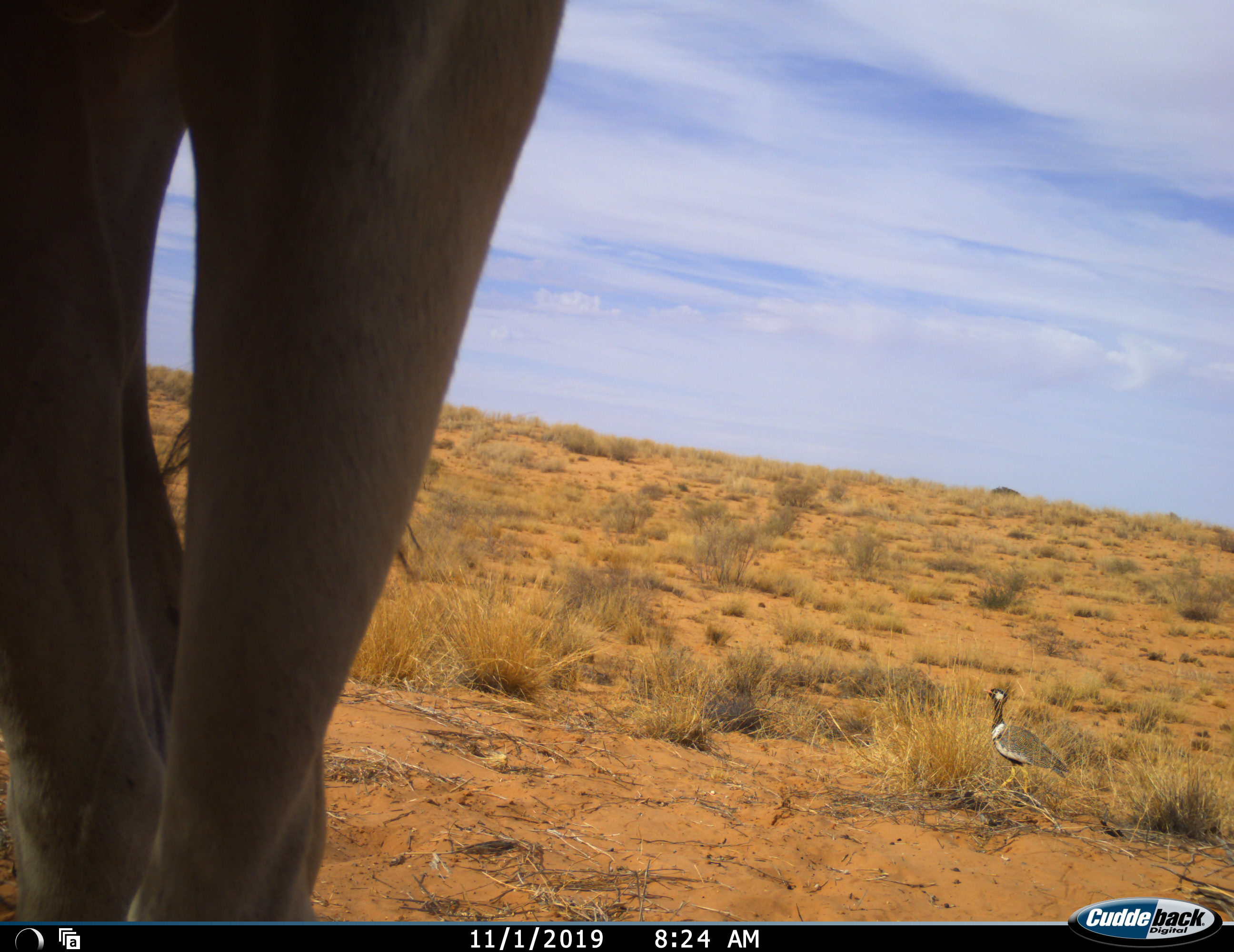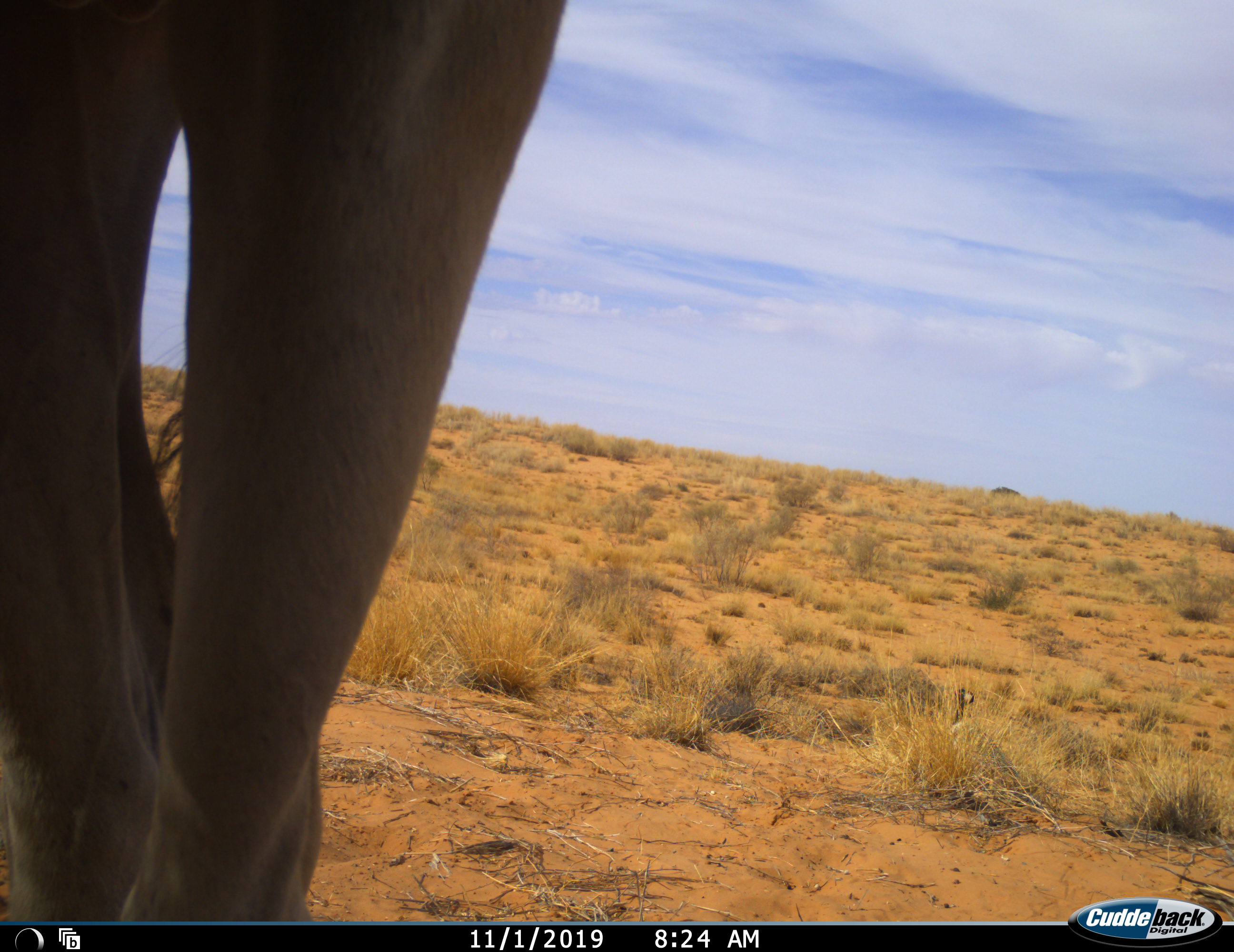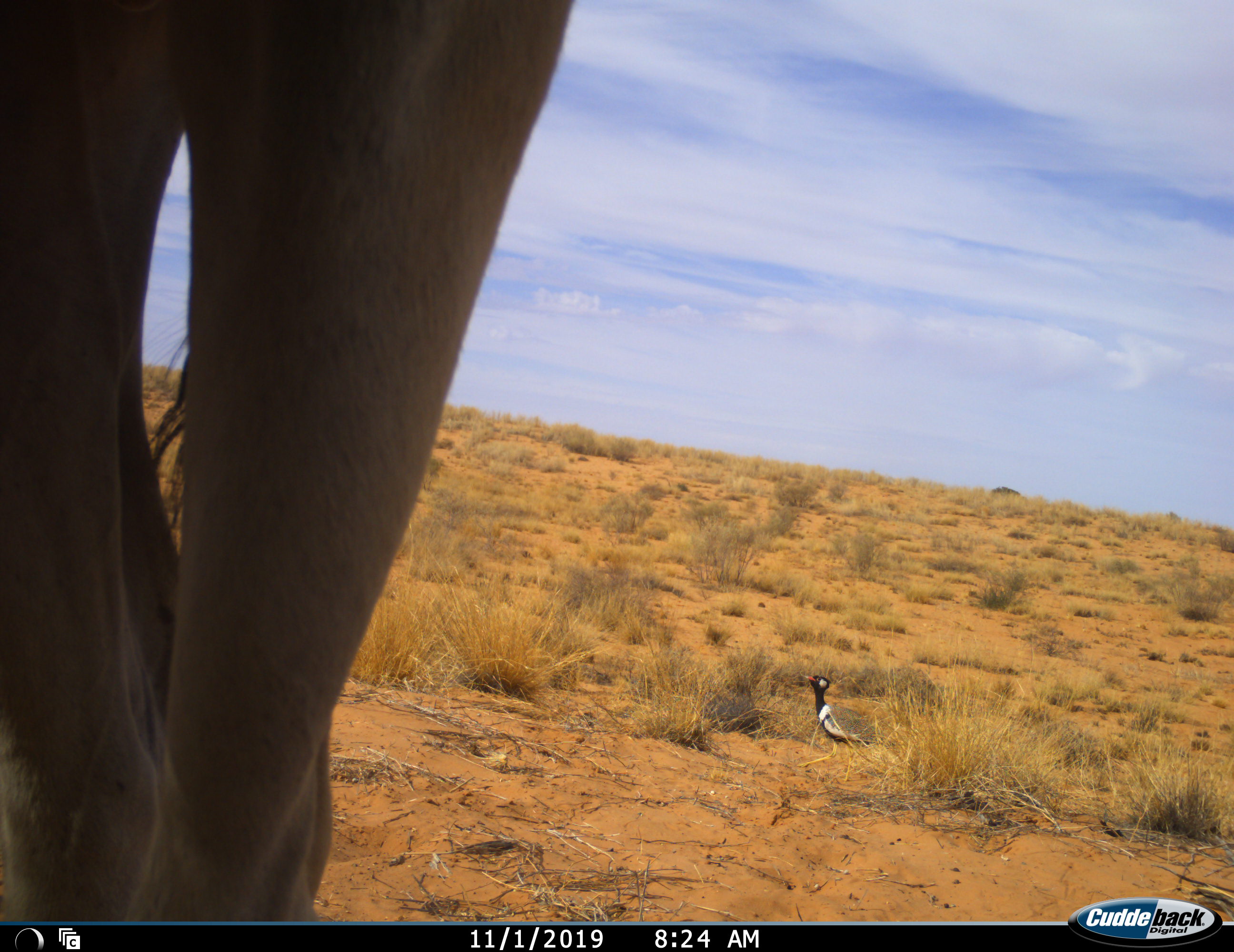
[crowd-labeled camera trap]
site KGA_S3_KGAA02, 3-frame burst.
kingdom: Animalia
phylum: Chordata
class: Aves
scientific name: Aves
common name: bird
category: birdother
Birdother (bird) (Aves), count 1. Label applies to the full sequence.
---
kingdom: Animalia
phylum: Chordata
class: Mammalia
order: Artiodactyla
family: Bovidae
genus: Tragelaphus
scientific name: Tragelaphus oryx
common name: eland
Eland (Tragelaphus oryx), count 1. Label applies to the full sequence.